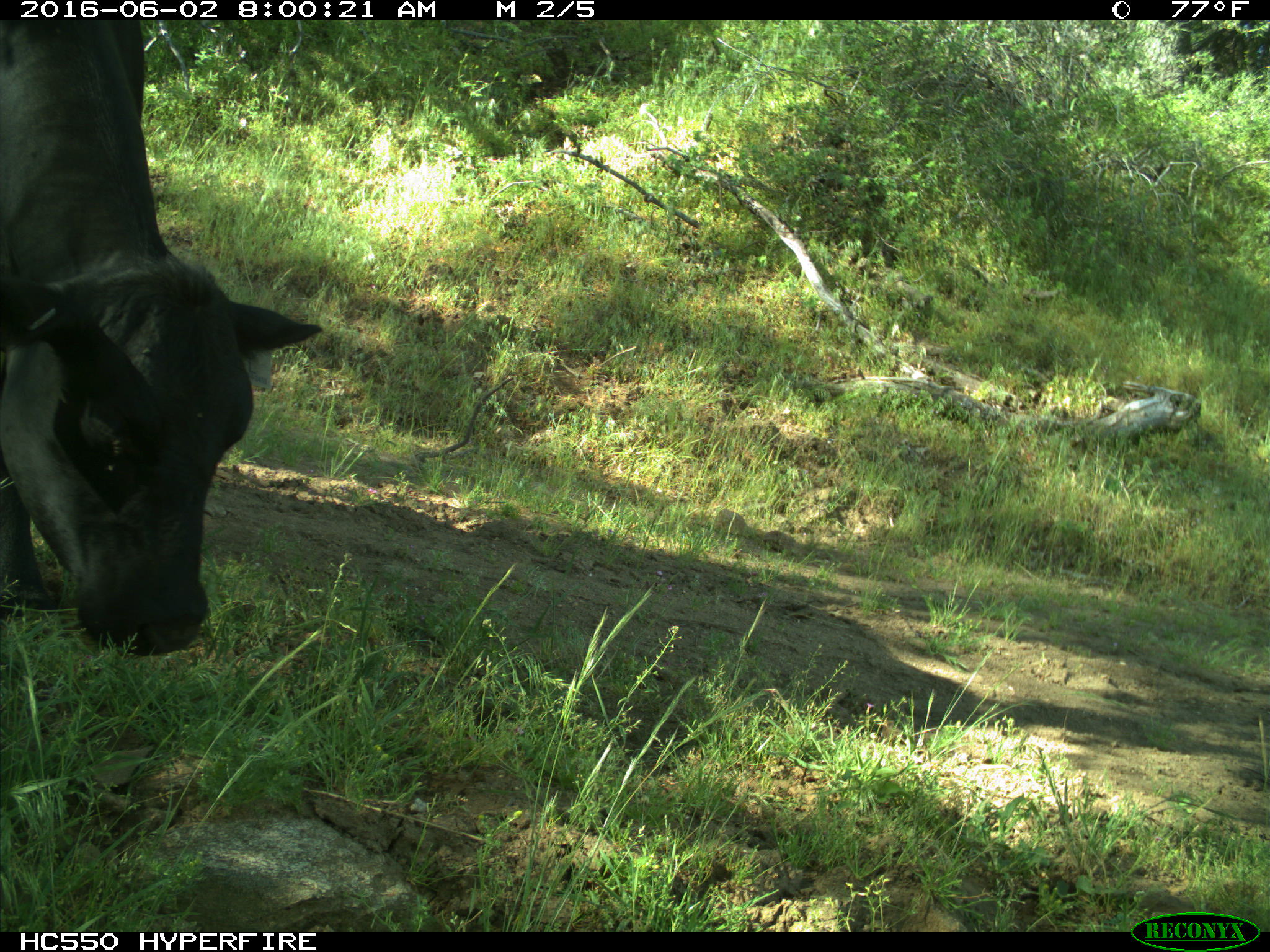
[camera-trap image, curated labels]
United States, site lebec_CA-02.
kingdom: Animalia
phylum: Chordata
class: Mammalia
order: Artiodactyla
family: Bovidae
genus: Bos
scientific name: Bos taurus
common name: domestic cow